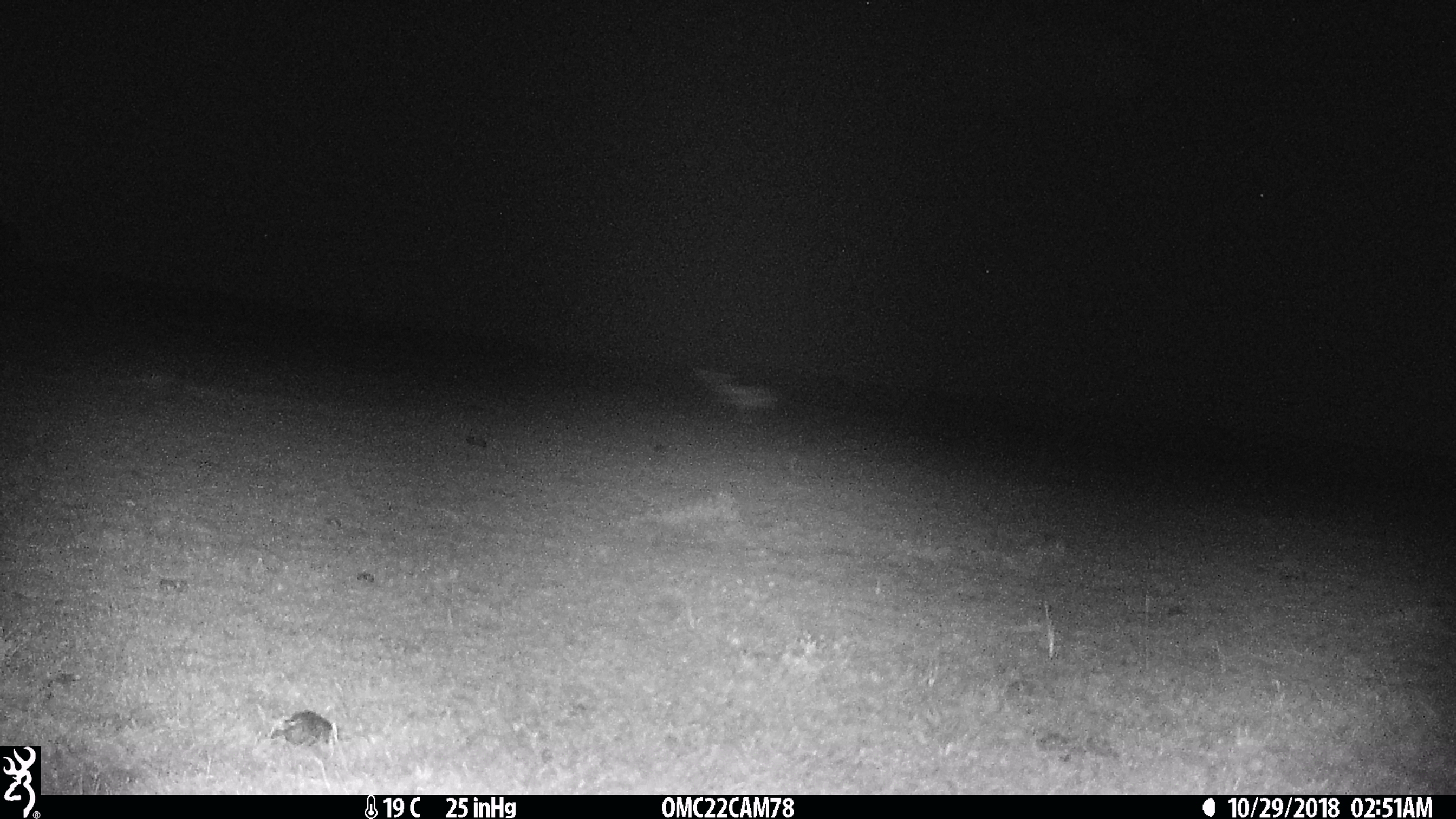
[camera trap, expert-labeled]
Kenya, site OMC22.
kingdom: Animalia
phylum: Chordata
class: Mammalia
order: Artiodactyla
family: Bovidae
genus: Eudorcas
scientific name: Eudorcas thomsonii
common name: thomon's gazelle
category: gazelle thomsons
Gazelle thomsons (thomon's gazelle) (Eudorcas thomsonii).